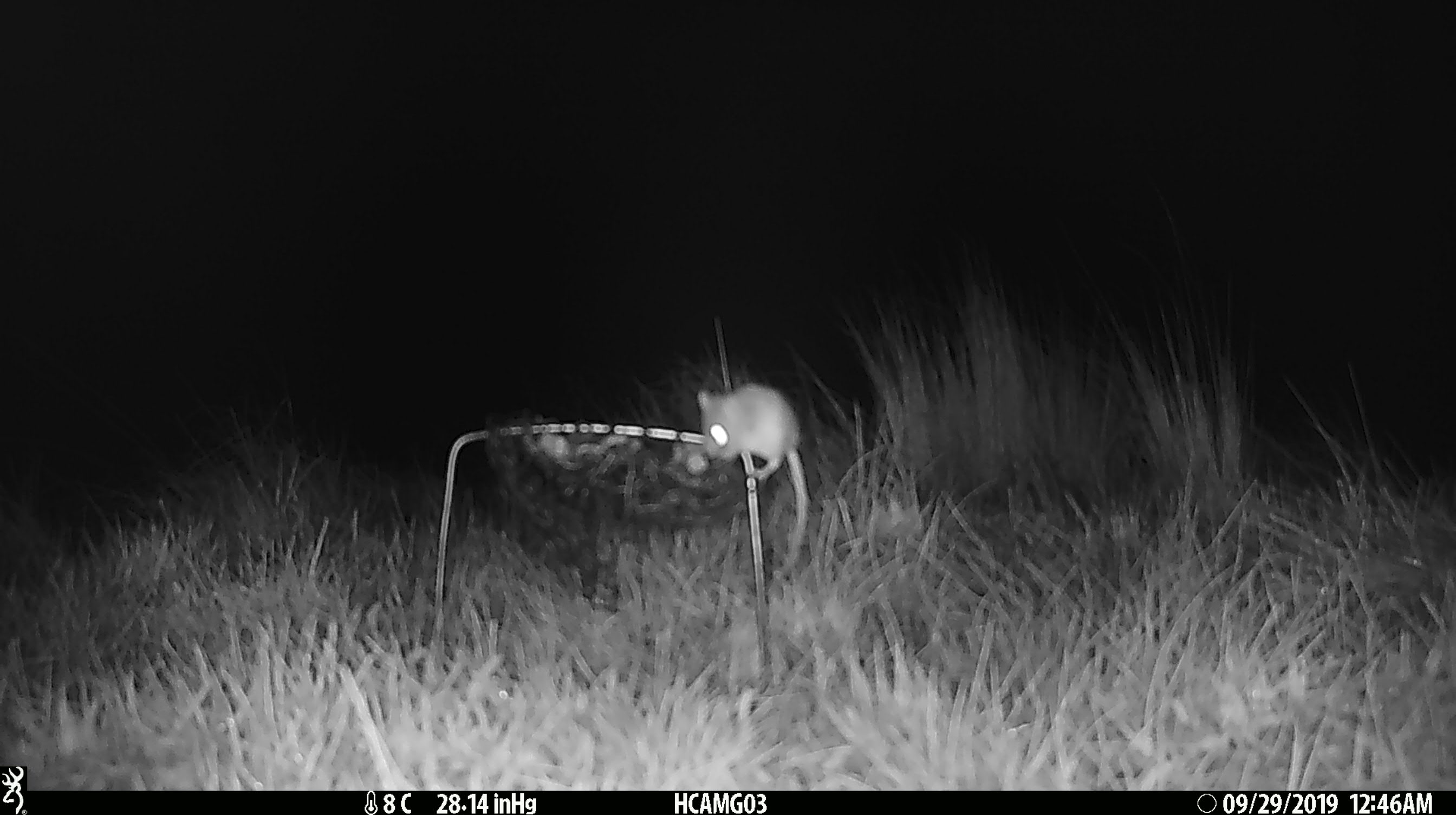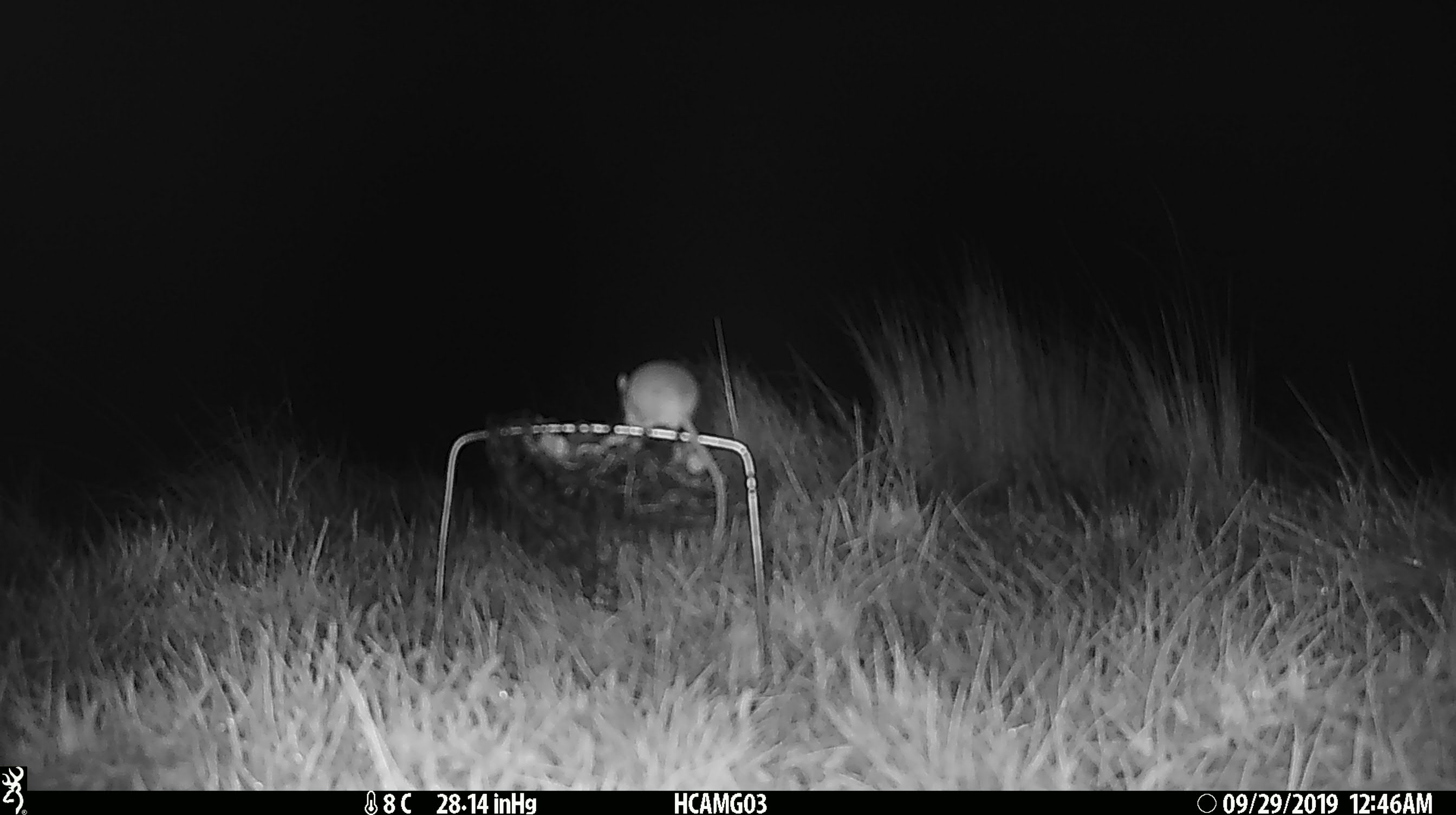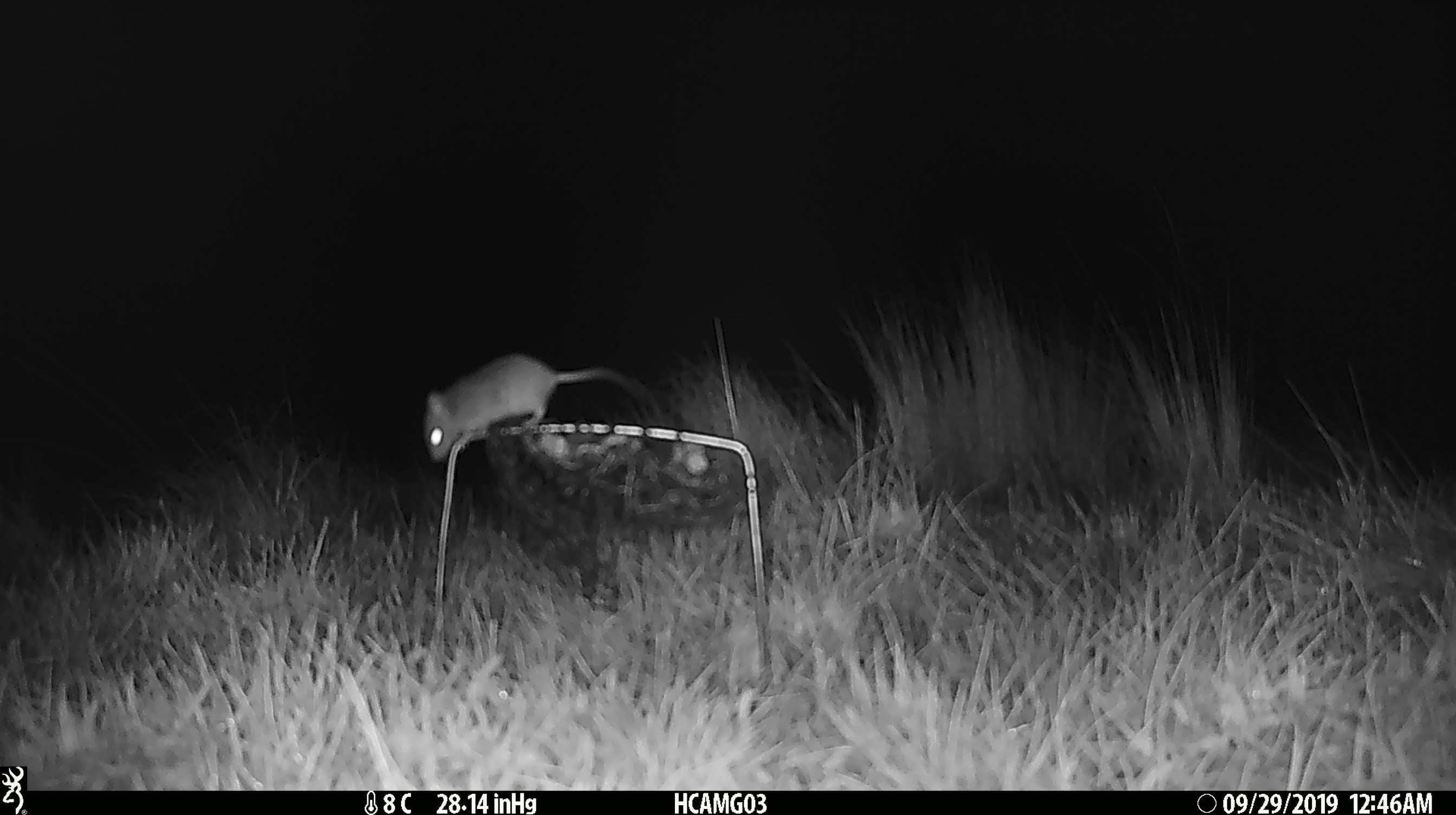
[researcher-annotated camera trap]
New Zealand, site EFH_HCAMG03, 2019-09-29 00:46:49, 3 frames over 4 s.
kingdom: Animalia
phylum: Chordata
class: Mammalia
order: Rodentia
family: Muridae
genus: Mus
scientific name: Mus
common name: mouse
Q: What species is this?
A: Mouse (Mus).